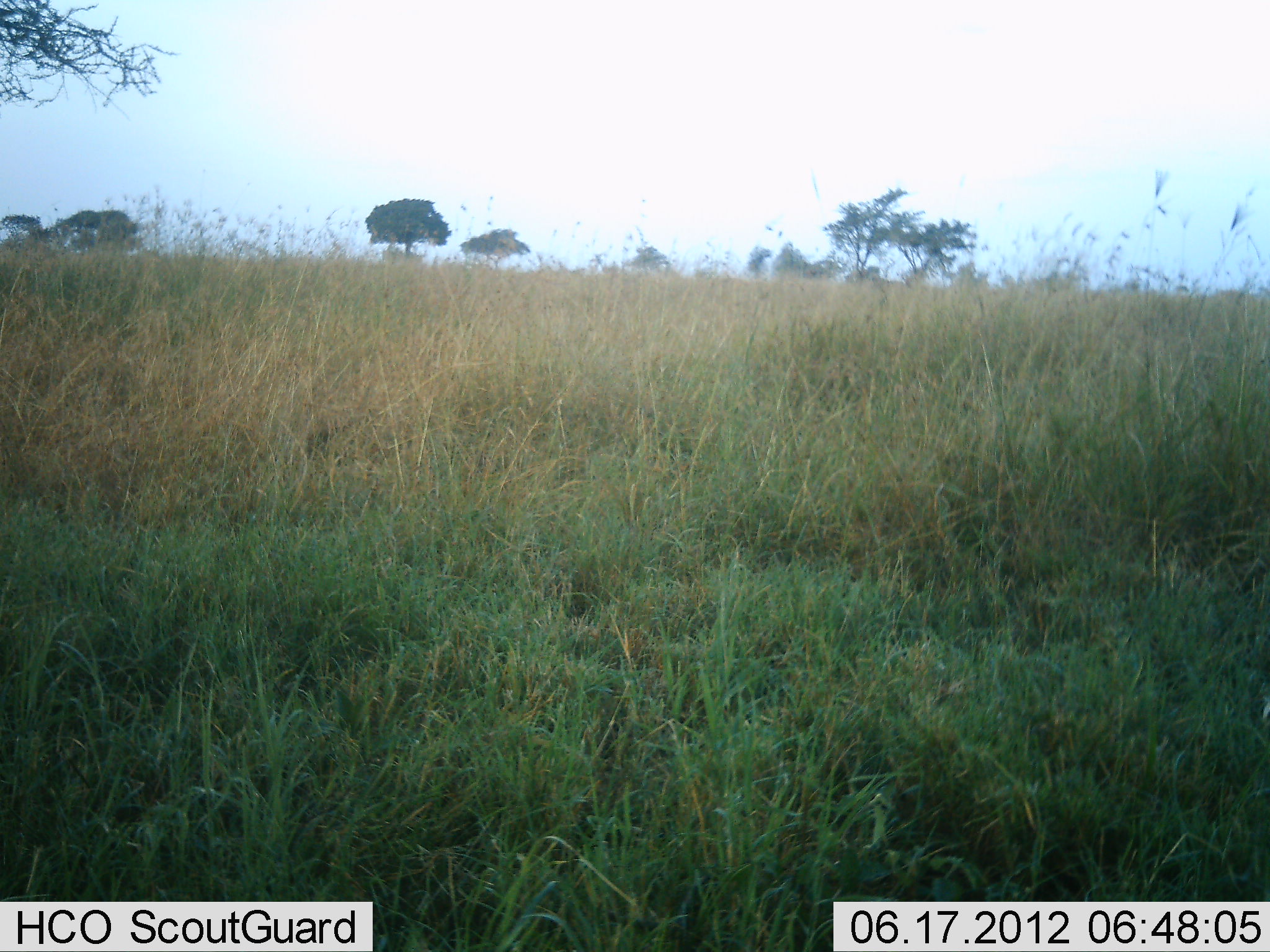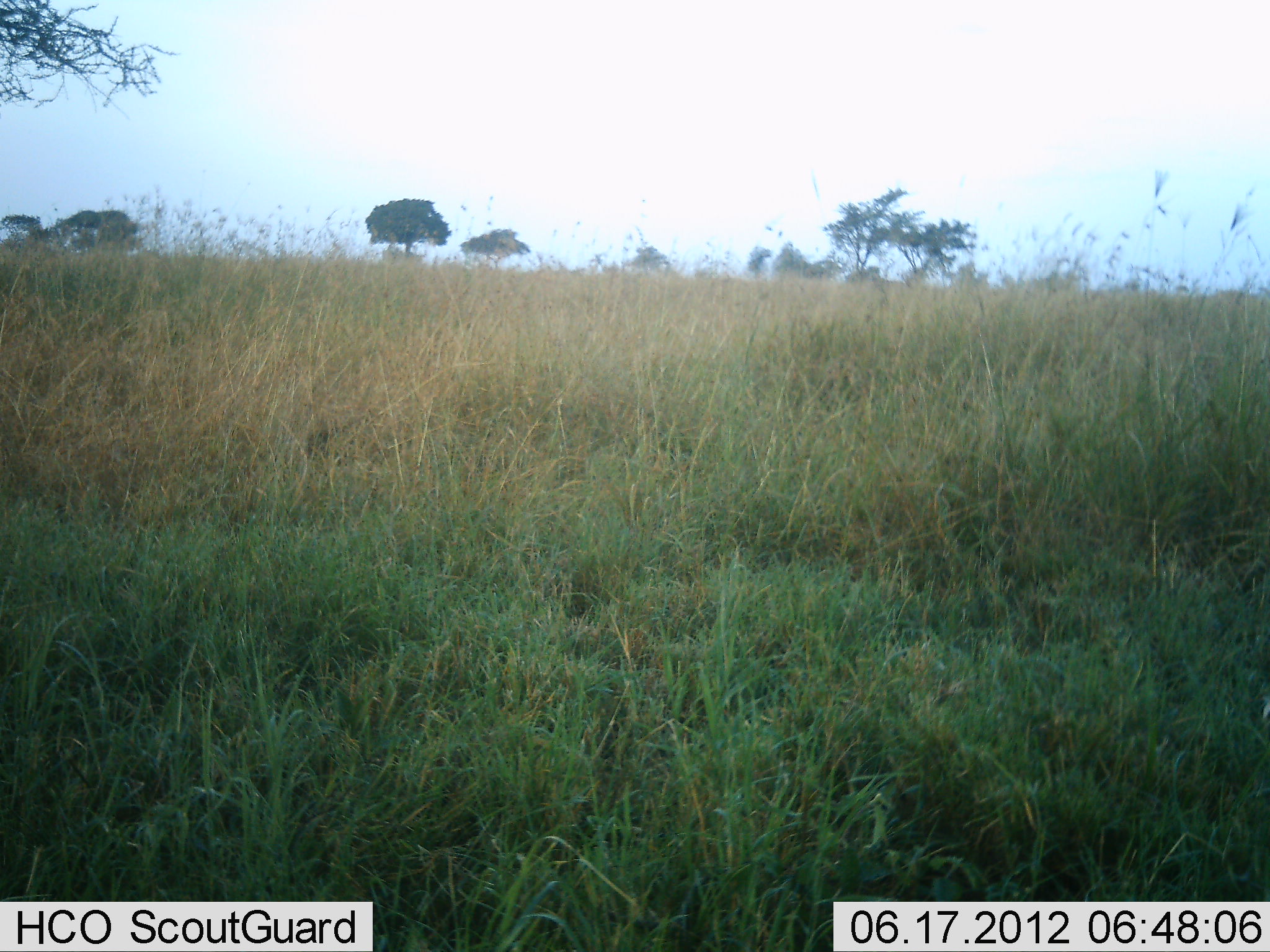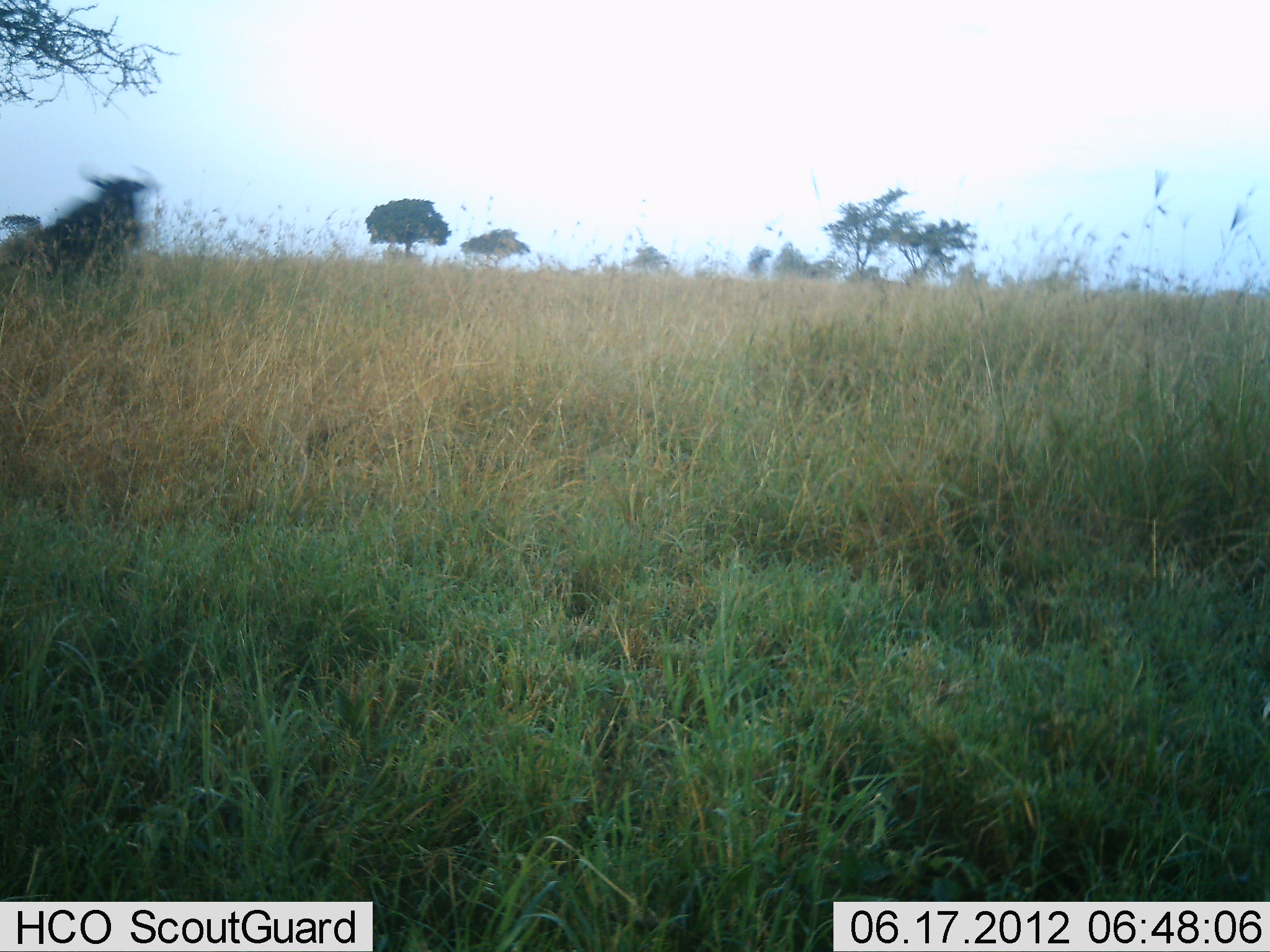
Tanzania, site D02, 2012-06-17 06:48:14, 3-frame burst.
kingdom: Animalia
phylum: Chordata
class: Mammalia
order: Artiodactyla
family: Bovidae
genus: Connochaetes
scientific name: Connochaetes taurinus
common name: blue wildebeest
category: wildebeest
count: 1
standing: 0%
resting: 0%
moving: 100%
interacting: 0%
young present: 0%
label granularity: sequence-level